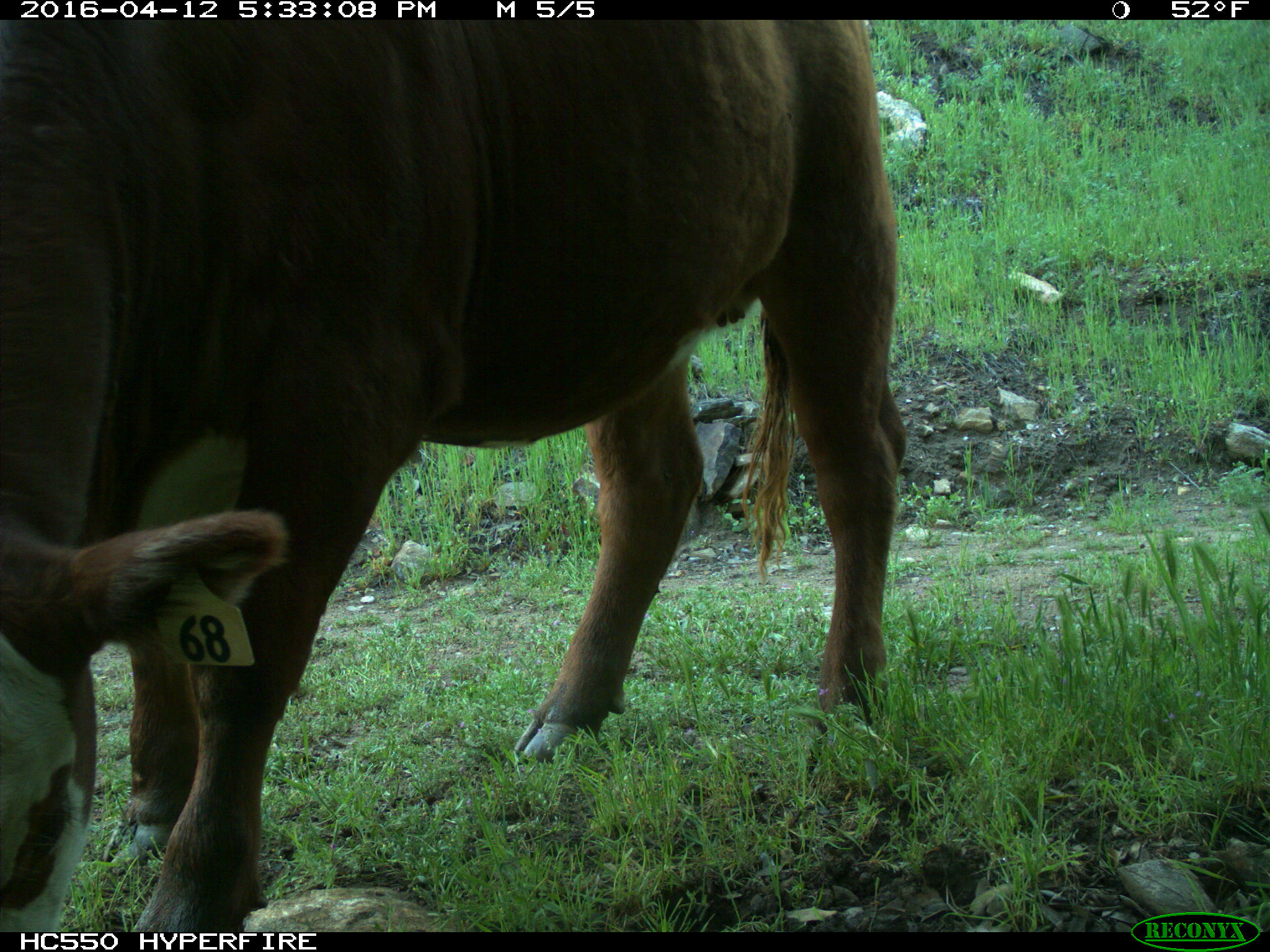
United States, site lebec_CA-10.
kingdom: Animalia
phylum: Chordata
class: Mammalia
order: Artiodactyla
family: Bovidae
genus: Bos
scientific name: Bos taurus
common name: domestic cow